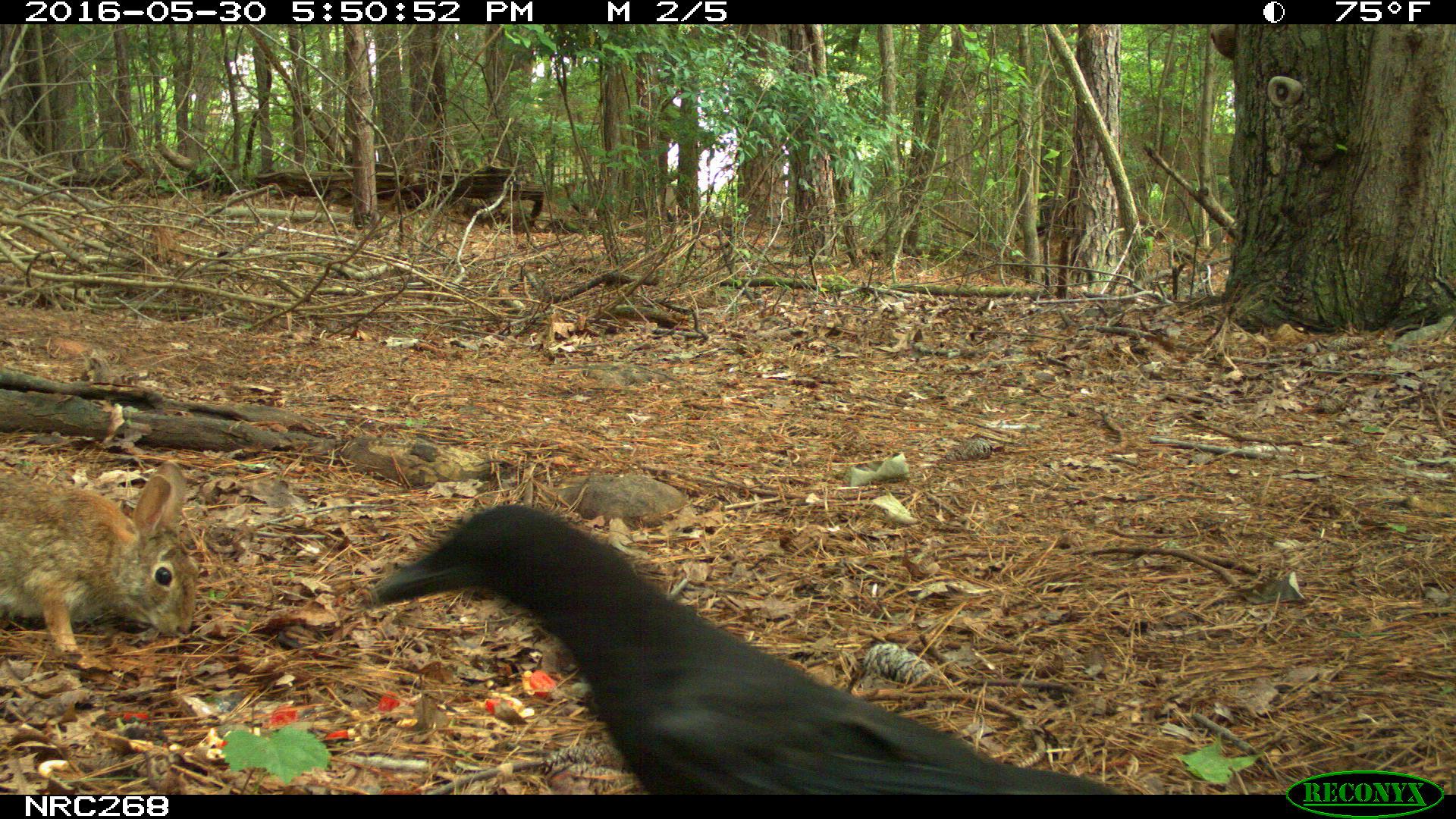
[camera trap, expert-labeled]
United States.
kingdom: Animalia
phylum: Chordata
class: Mammalia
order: Lagomorpha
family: Leporidae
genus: Sylvilagus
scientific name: Sylvilagus floridanus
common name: eastern cottontail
Eastern Cottontail (Sylvilagus floridanus).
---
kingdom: Animalia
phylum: Chordata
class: Aves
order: Passeriformes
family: Corvidae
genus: Corvus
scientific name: Corvus brachyrhynchos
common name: american crow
American Crow (Corvus brachyrhynchos).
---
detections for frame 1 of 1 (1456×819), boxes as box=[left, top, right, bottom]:
American Crow: box=[363, 490, 1168, 798]
Eastern Cottontail: box=[1, 456, 204, 654]